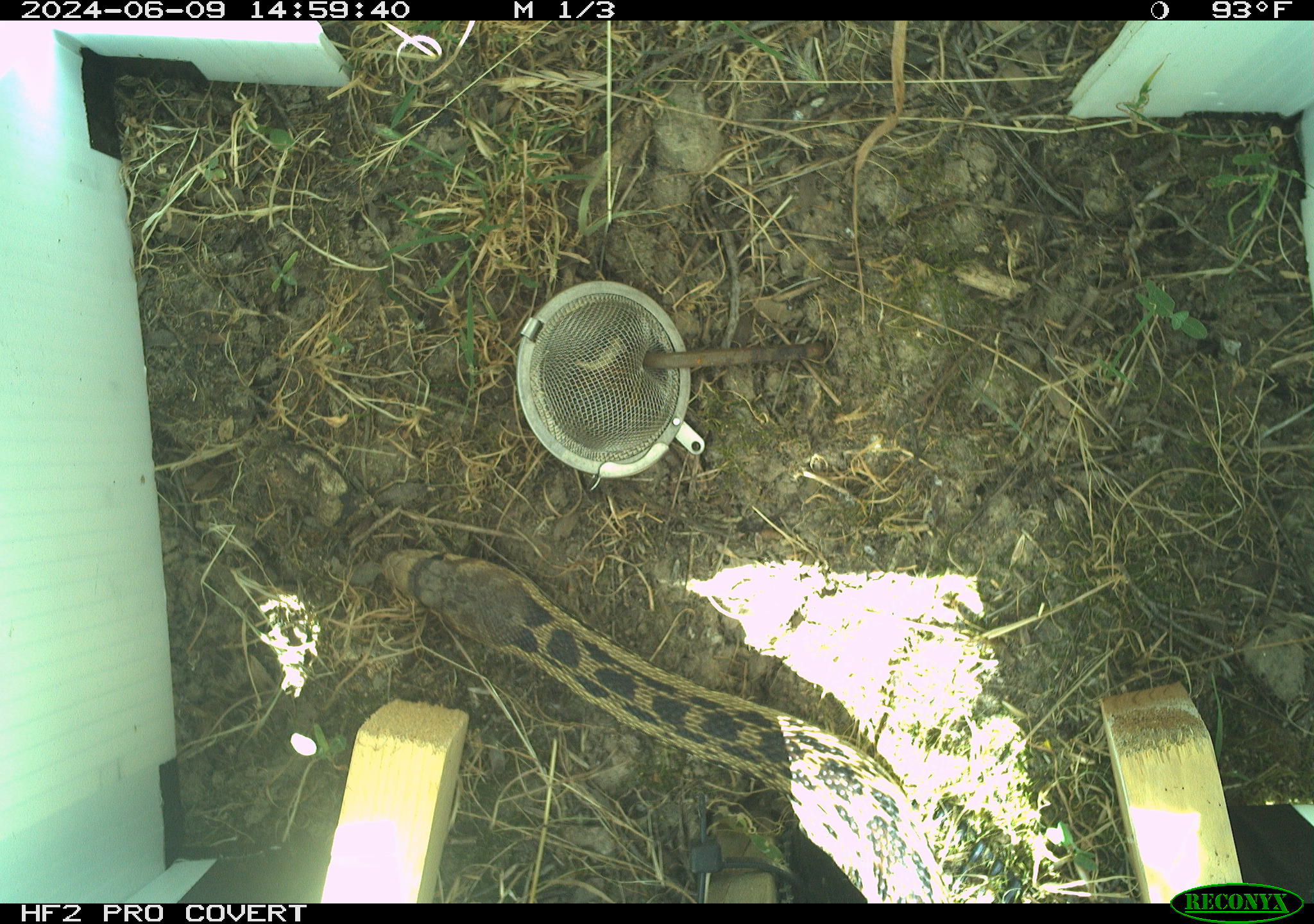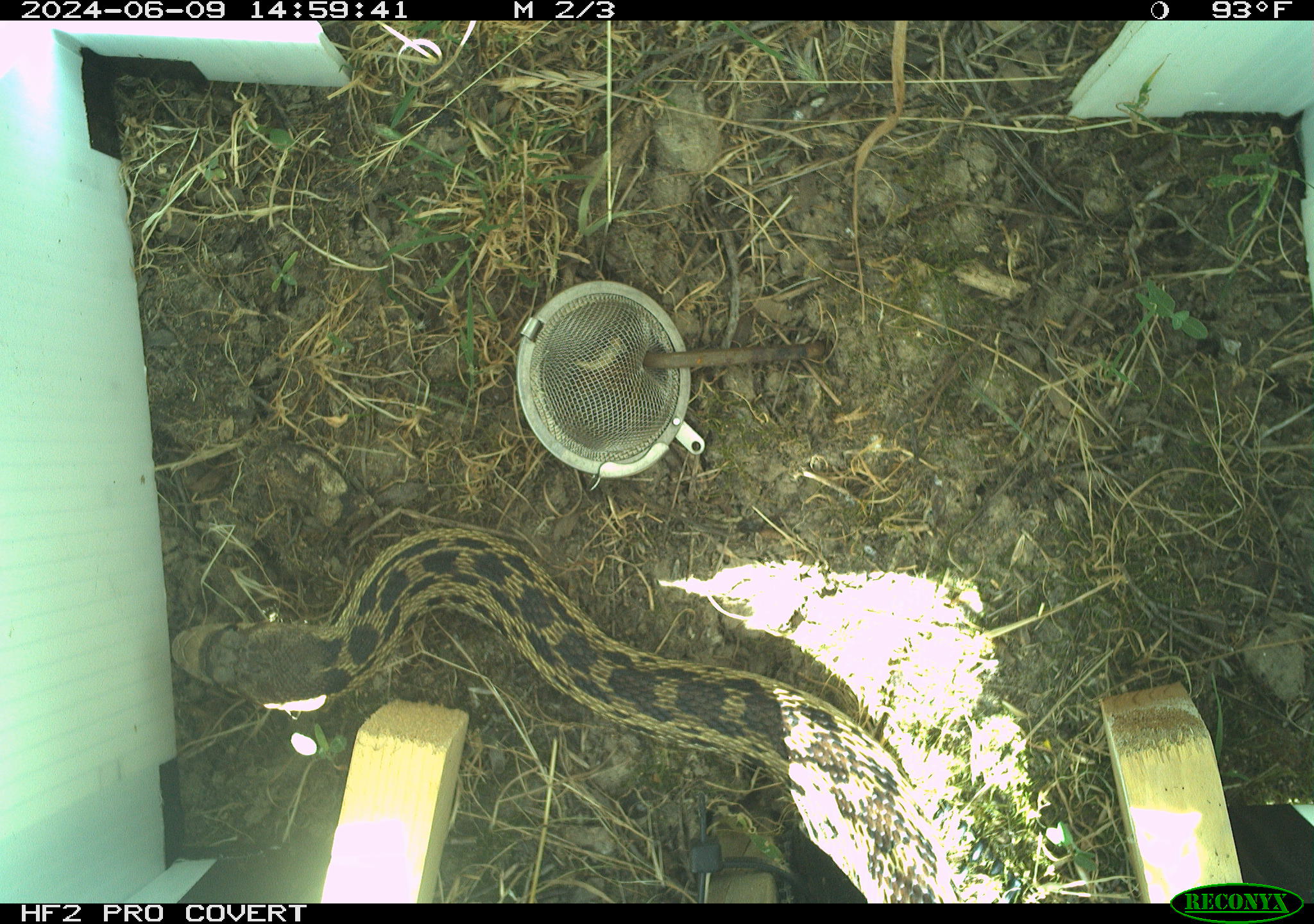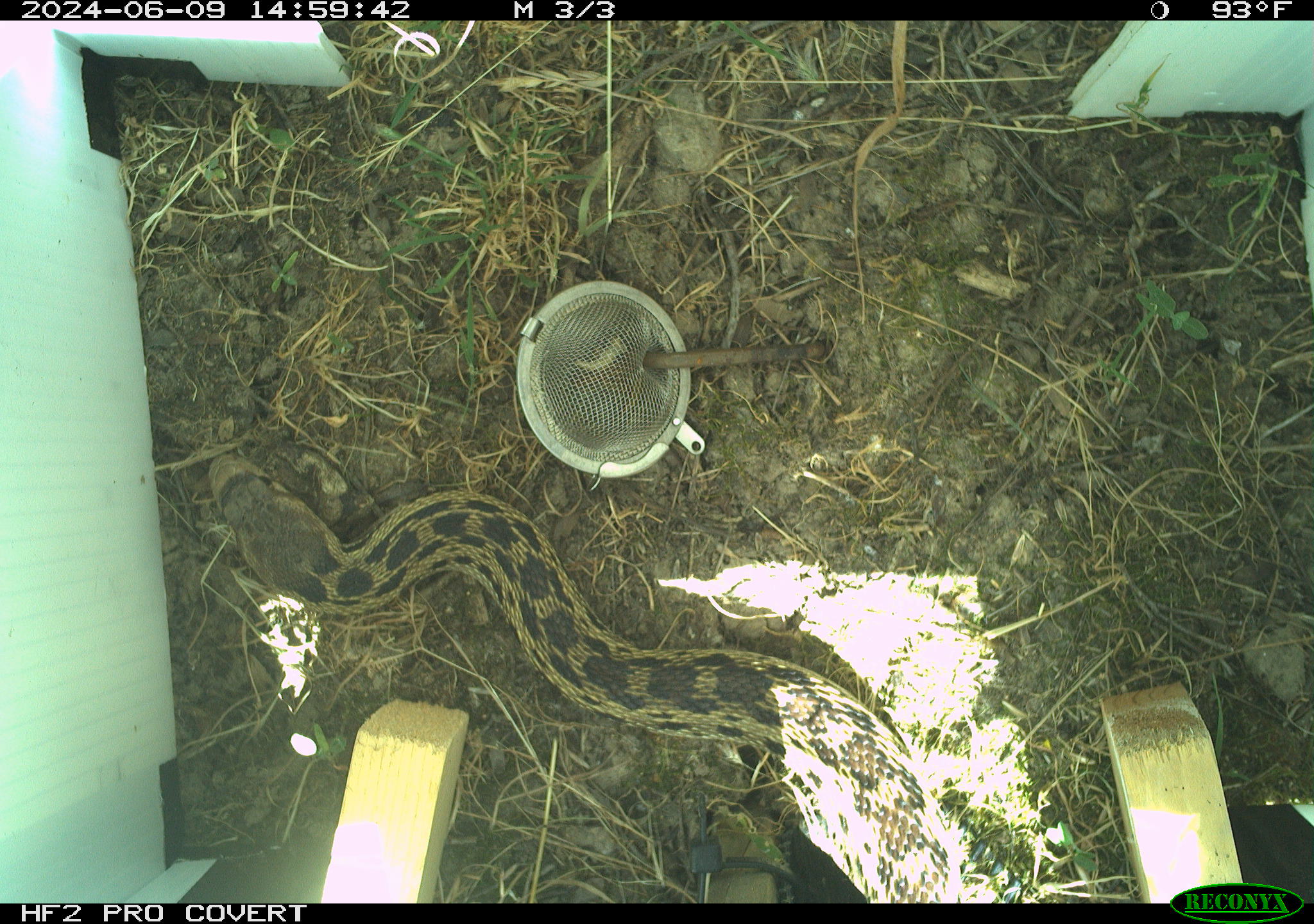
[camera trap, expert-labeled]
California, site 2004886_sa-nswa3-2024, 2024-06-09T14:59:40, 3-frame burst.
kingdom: Animalia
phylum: Chordata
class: Reptilia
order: Squamata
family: Colubridae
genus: Pituophis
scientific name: Pituophis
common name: bullsnakes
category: pituophis species